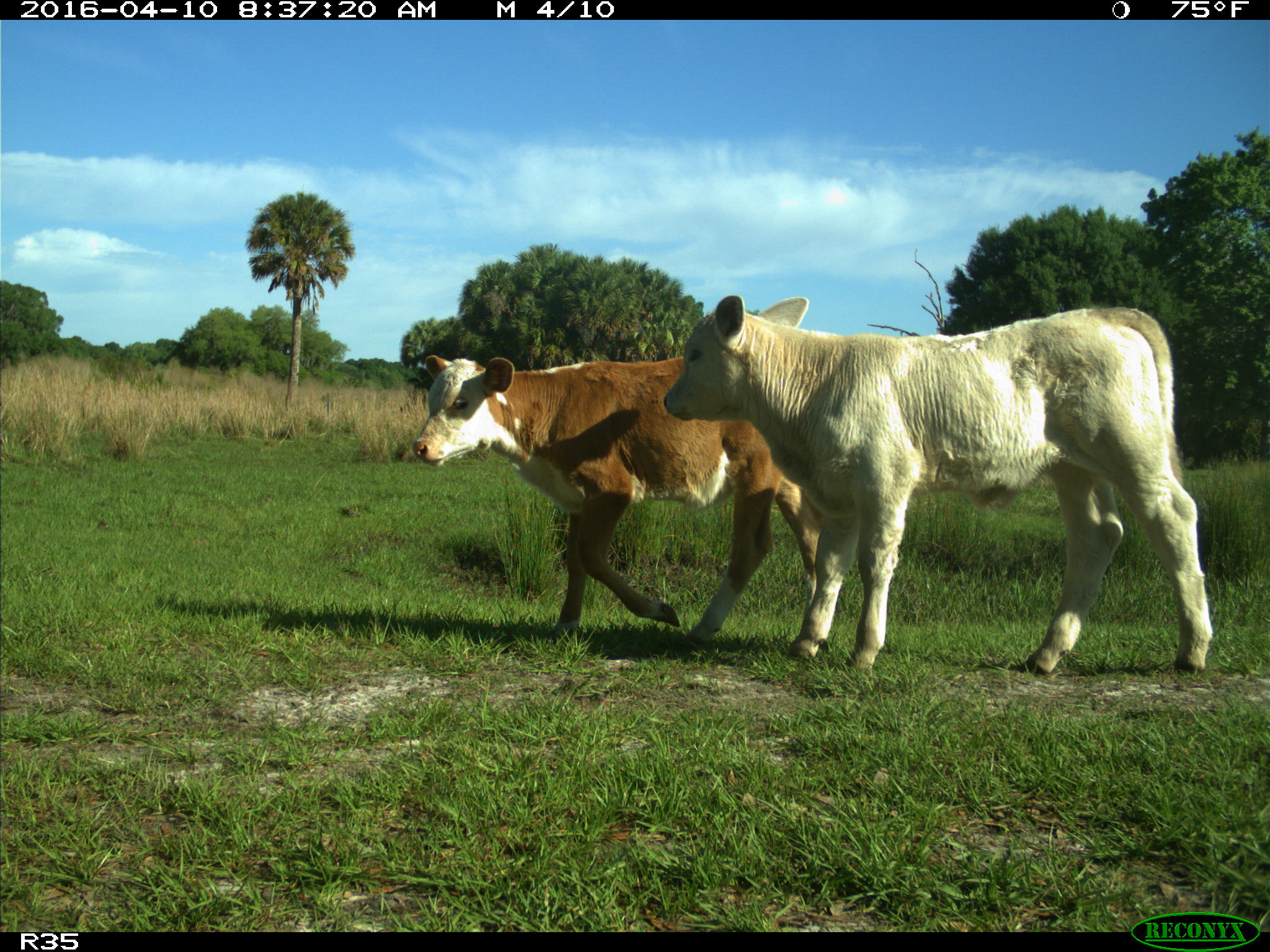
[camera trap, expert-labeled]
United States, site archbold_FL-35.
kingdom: Animalia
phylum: Chordata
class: Mammalia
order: Artiodactyla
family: Bovidae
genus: Bos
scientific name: Bos taurus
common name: domestic cow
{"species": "Bos taurus (domestic cow)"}